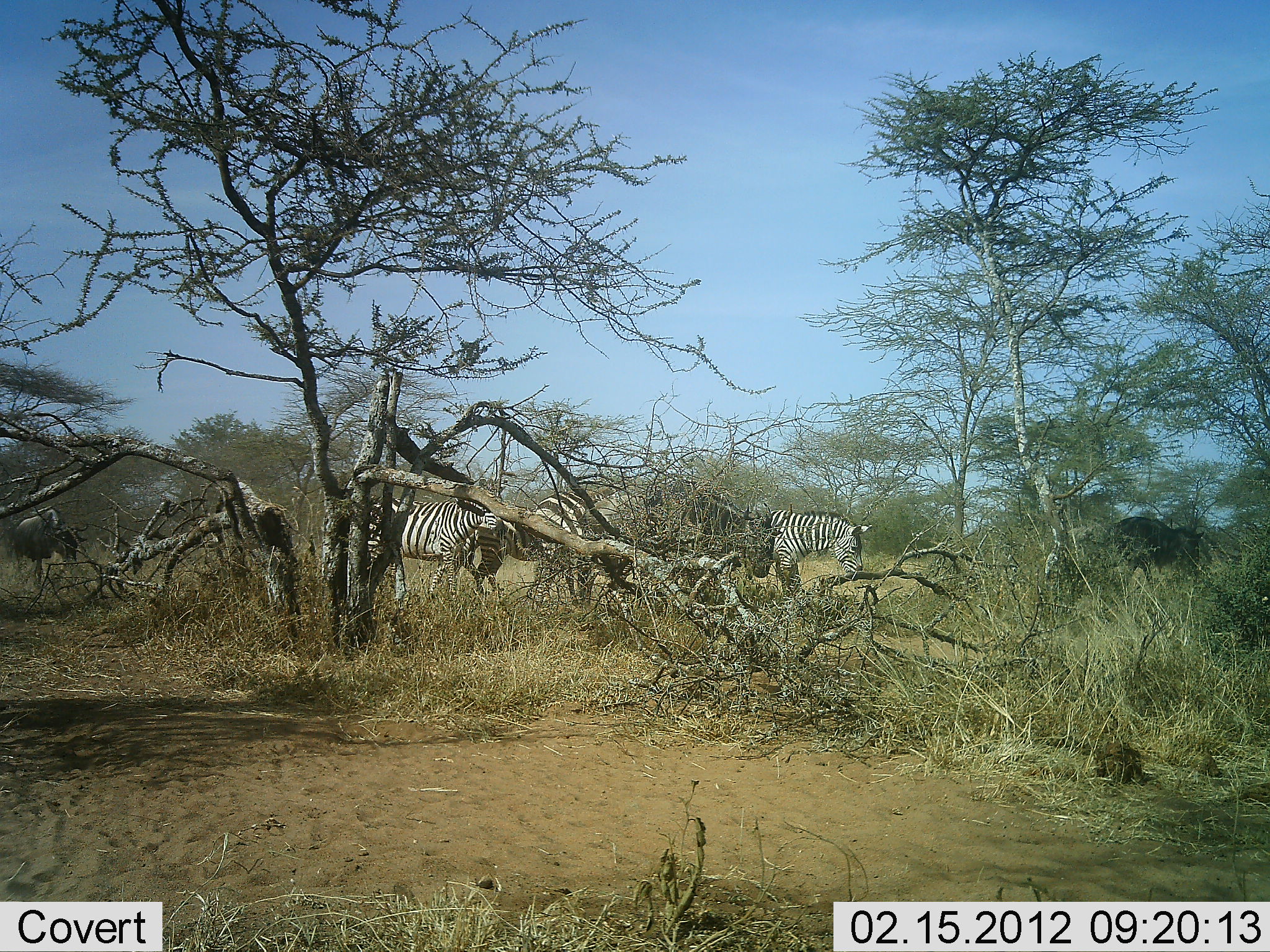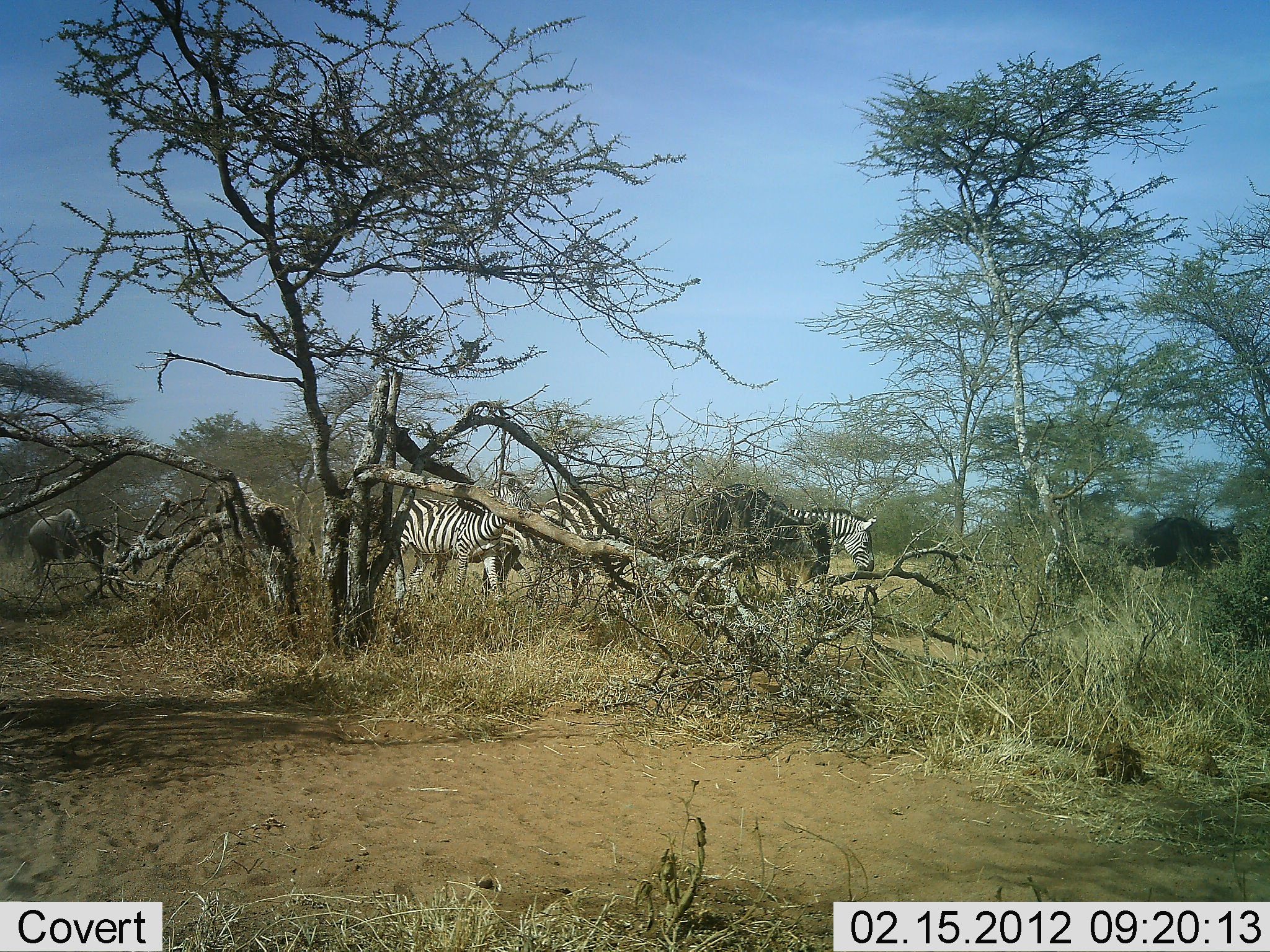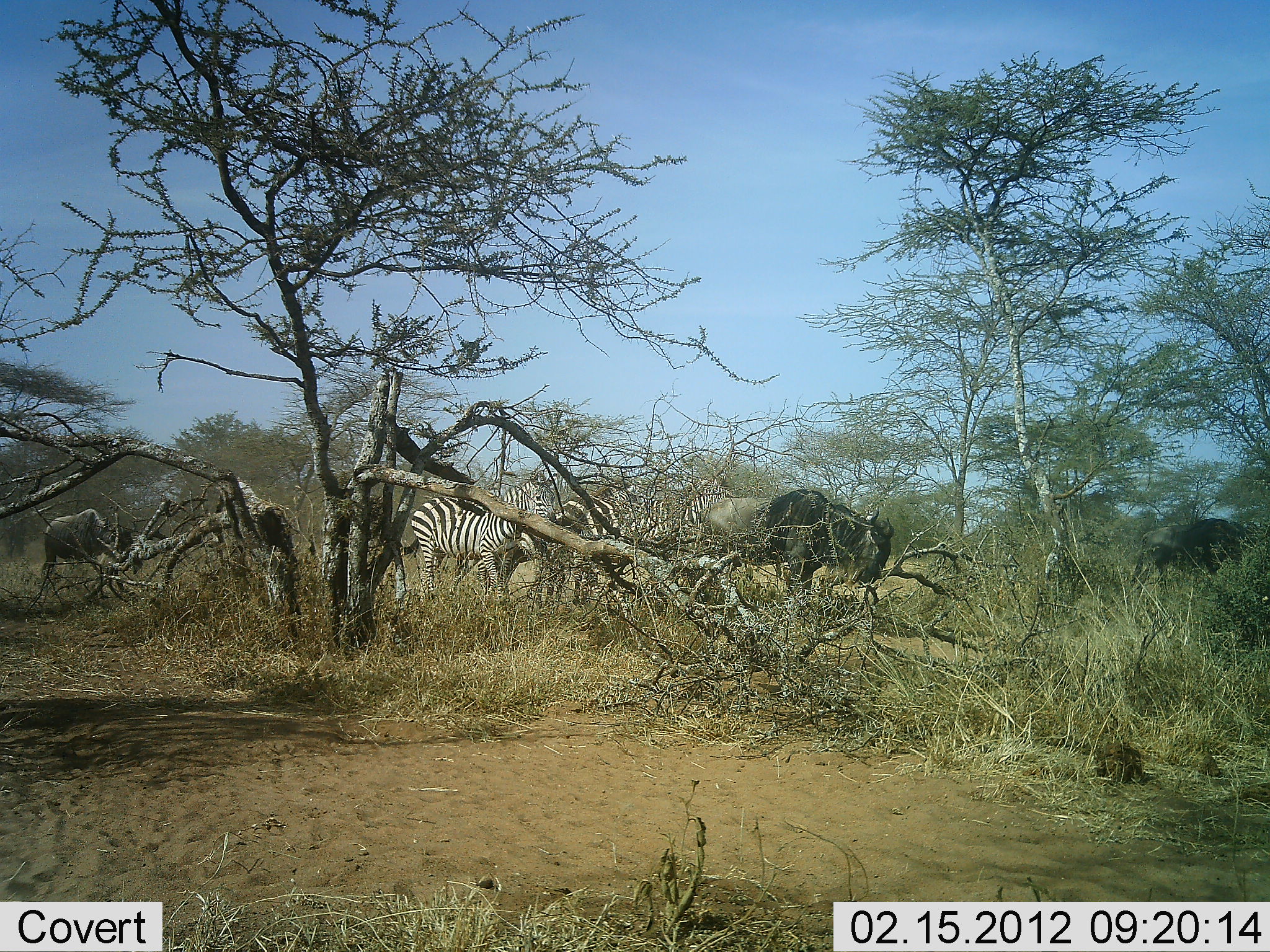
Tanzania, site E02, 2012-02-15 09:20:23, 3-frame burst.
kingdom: Animalia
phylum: Chordata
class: Mammalia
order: Artiodactyla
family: Bovidae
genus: Connochaetes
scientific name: Connochaetes taurinus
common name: blue wildebeest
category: wildebeest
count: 3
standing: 8%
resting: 0%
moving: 92%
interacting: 0%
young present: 0%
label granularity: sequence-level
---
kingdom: Animalia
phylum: Chordata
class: Mammalia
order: Perissodactyla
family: Equidae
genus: Equus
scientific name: Equus quagga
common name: plains zebra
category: zebra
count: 3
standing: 15%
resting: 0%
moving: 85%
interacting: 0%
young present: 0%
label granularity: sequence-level